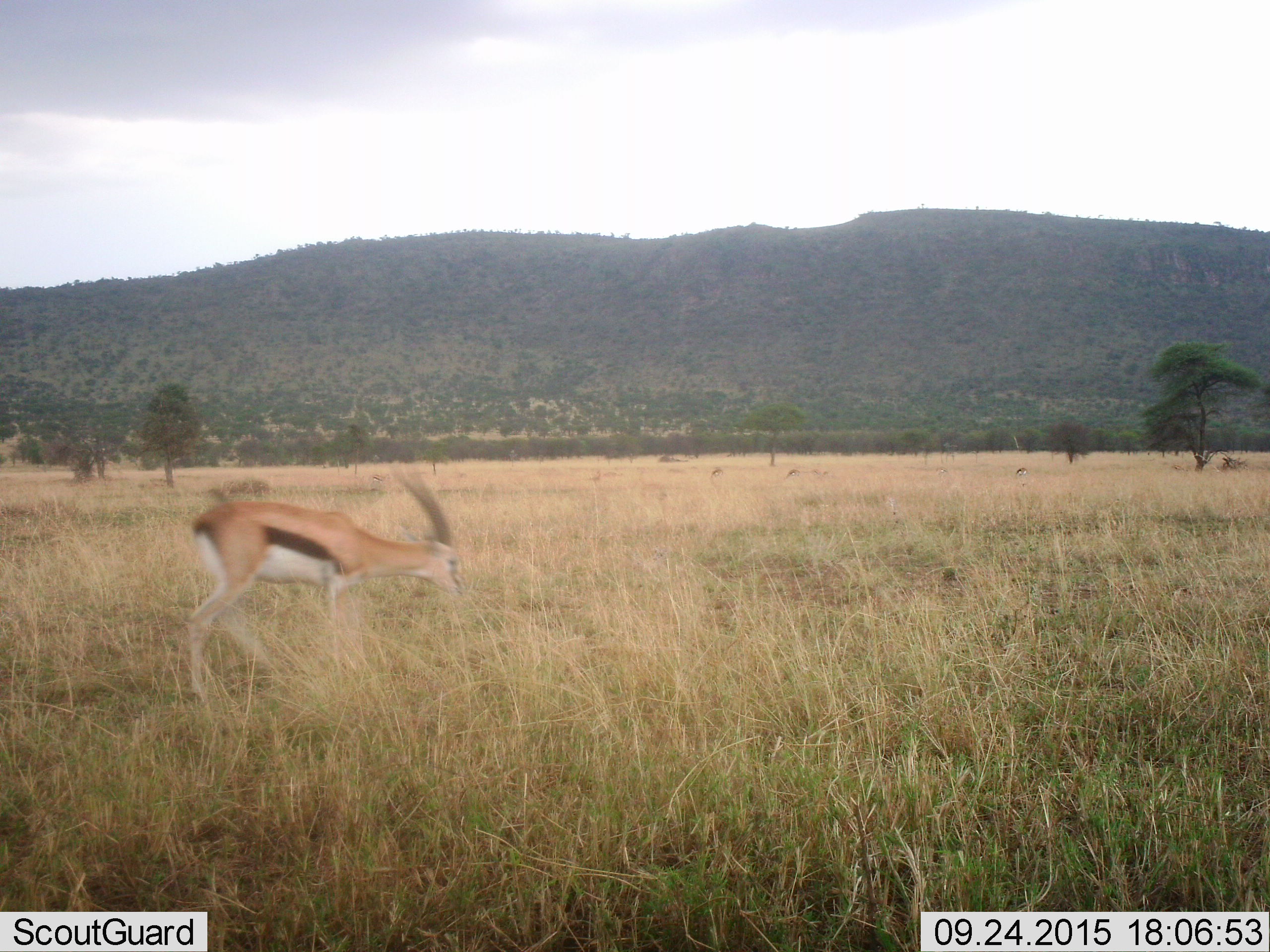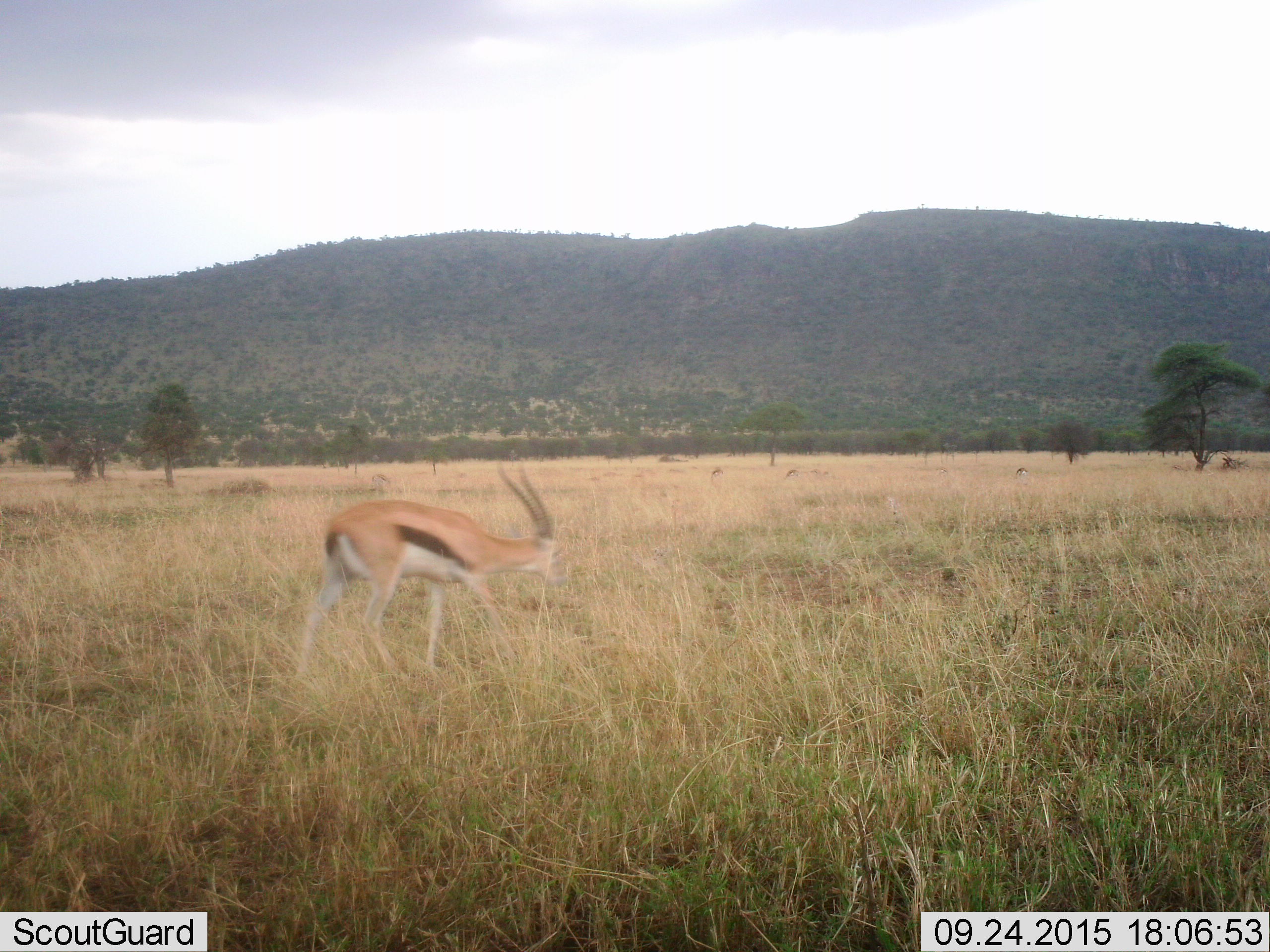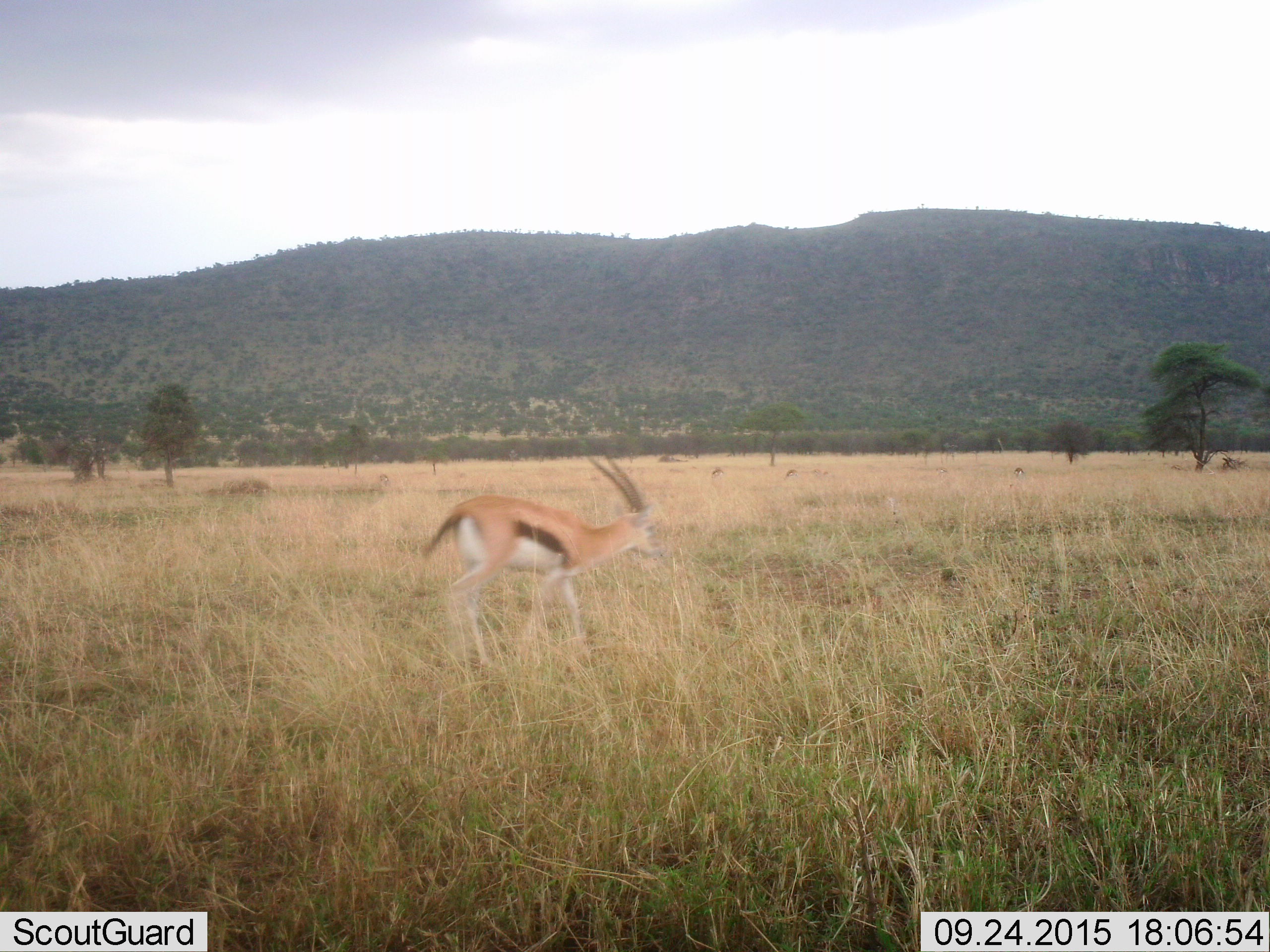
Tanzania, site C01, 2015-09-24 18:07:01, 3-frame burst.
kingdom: Animalia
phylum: Chordata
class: Mammalia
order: Artiodactyla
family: Bovidae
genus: Eudorcas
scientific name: Eudorcas thomsonii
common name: thomson's gazelle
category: gazellethomsons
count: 1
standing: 11%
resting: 0%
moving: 68%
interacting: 0%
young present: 0%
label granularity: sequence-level